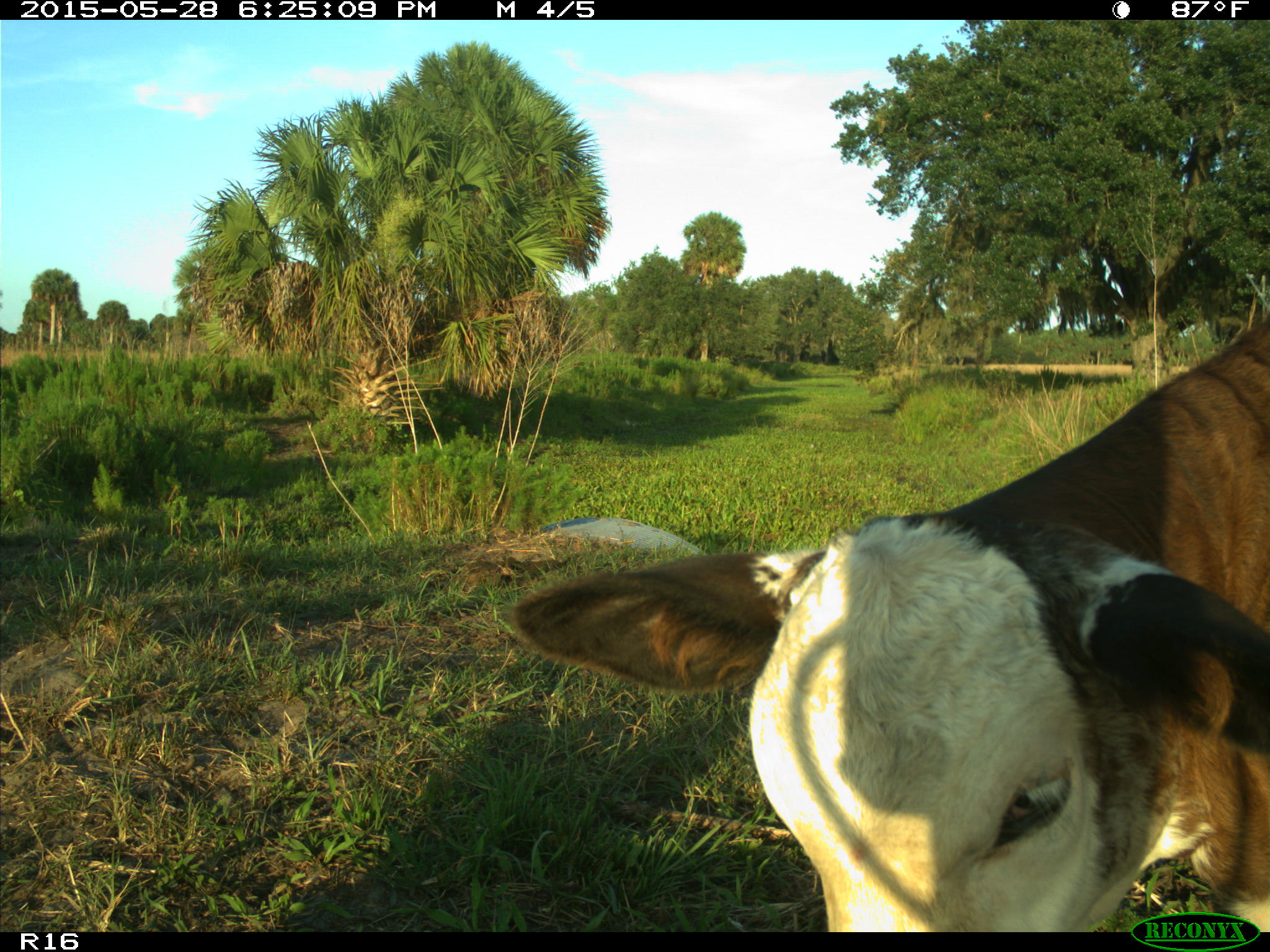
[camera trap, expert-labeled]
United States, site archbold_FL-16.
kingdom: Animalia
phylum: Chordata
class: Mammalia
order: Artiodactyla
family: Bovidae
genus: Bos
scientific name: Bos taurus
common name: domestic cow